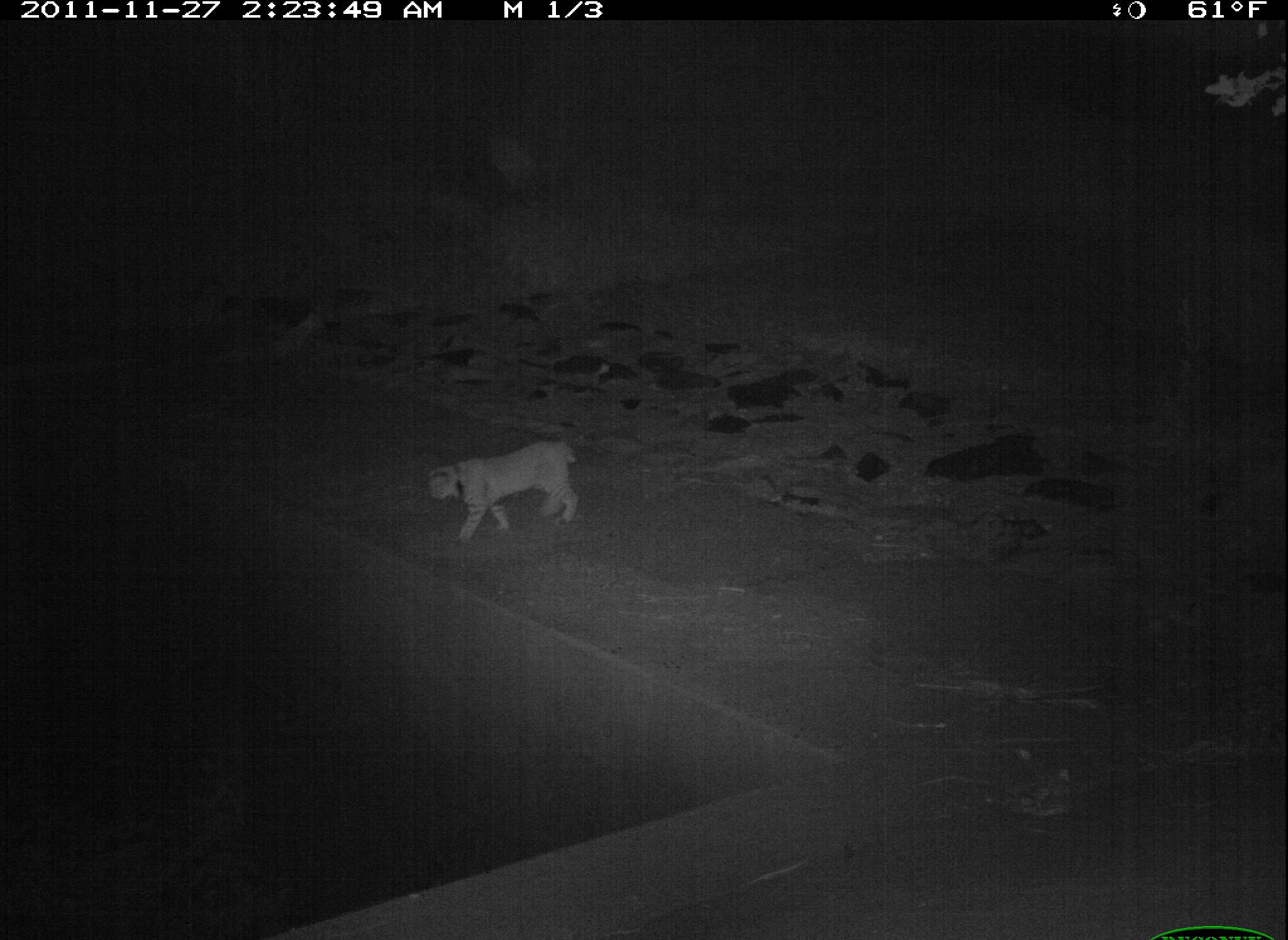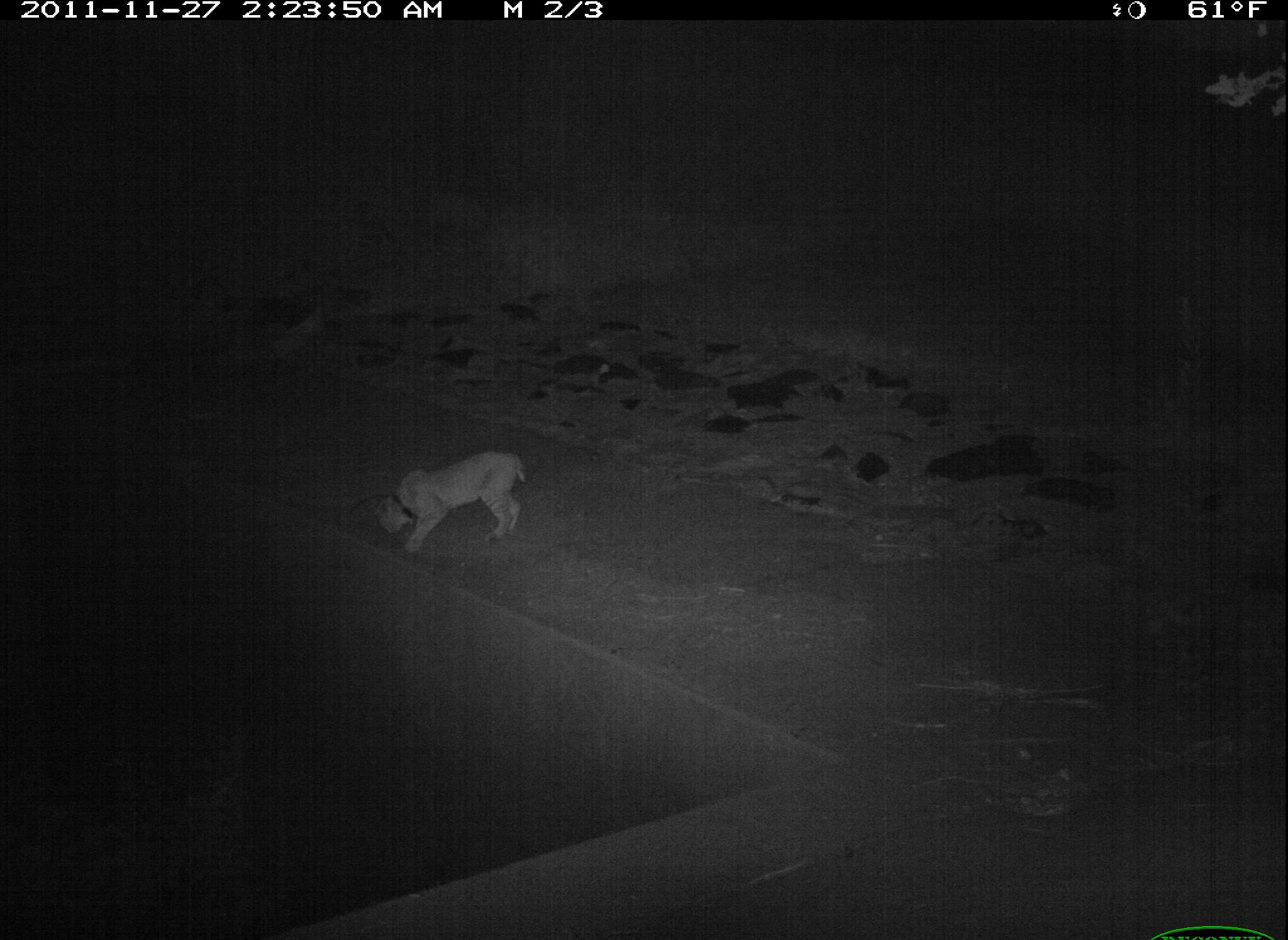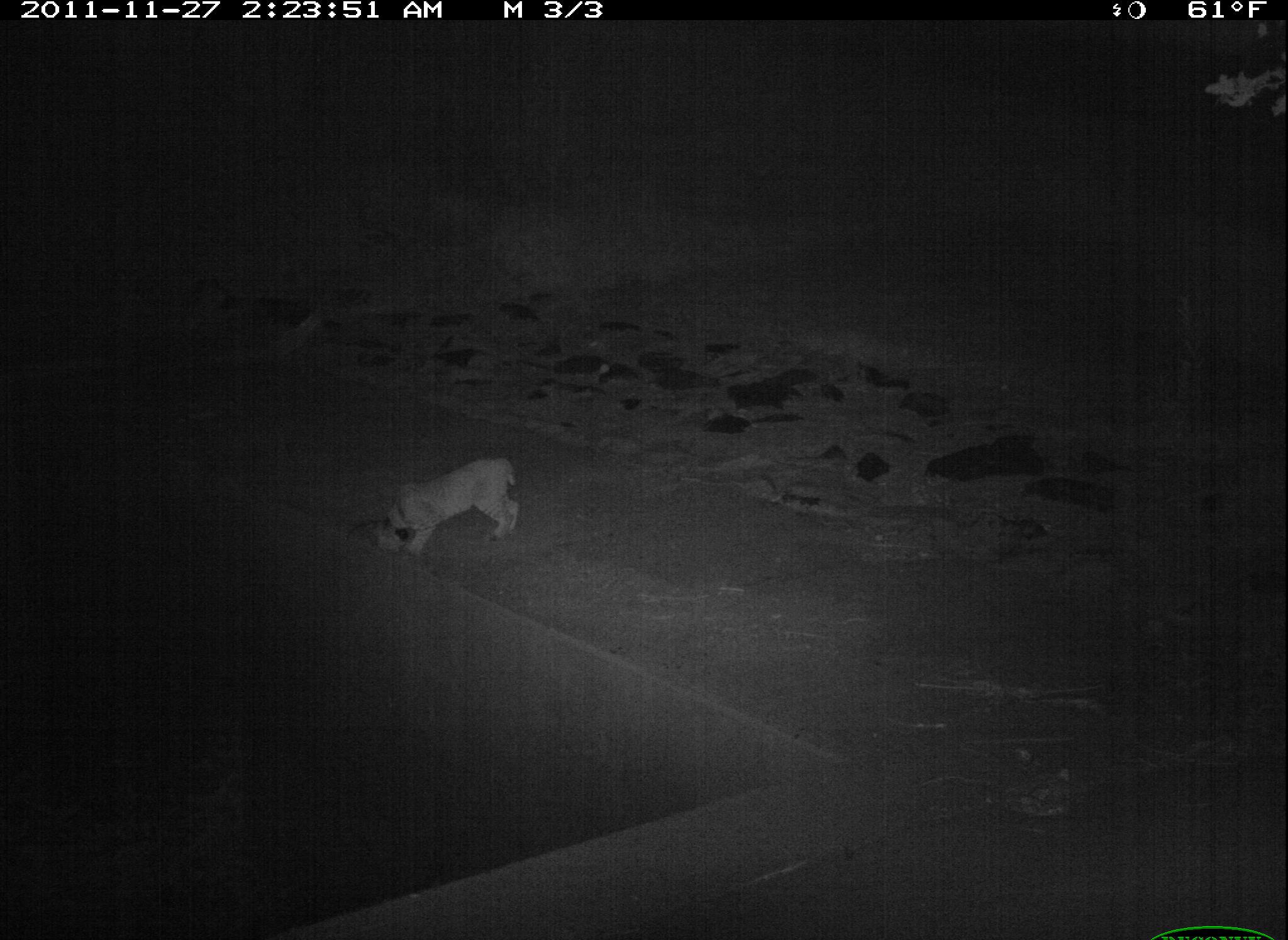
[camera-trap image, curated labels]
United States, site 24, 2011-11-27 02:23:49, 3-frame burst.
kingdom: Animalia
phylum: Chordata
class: Mammalia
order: Carnivora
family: Felidae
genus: Lynx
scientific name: Lynx rufus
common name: bobcat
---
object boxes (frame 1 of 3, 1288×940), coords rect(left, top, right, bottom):
bobcat: rect(427, 440, 579, 543)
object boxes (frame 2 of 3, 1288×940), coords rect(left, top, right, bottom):
bobcat: rect(374, 449, 526, 556)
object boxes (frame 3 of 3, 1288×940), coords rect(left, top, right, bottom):
bobcat: rect(375, 457, 518, 554)